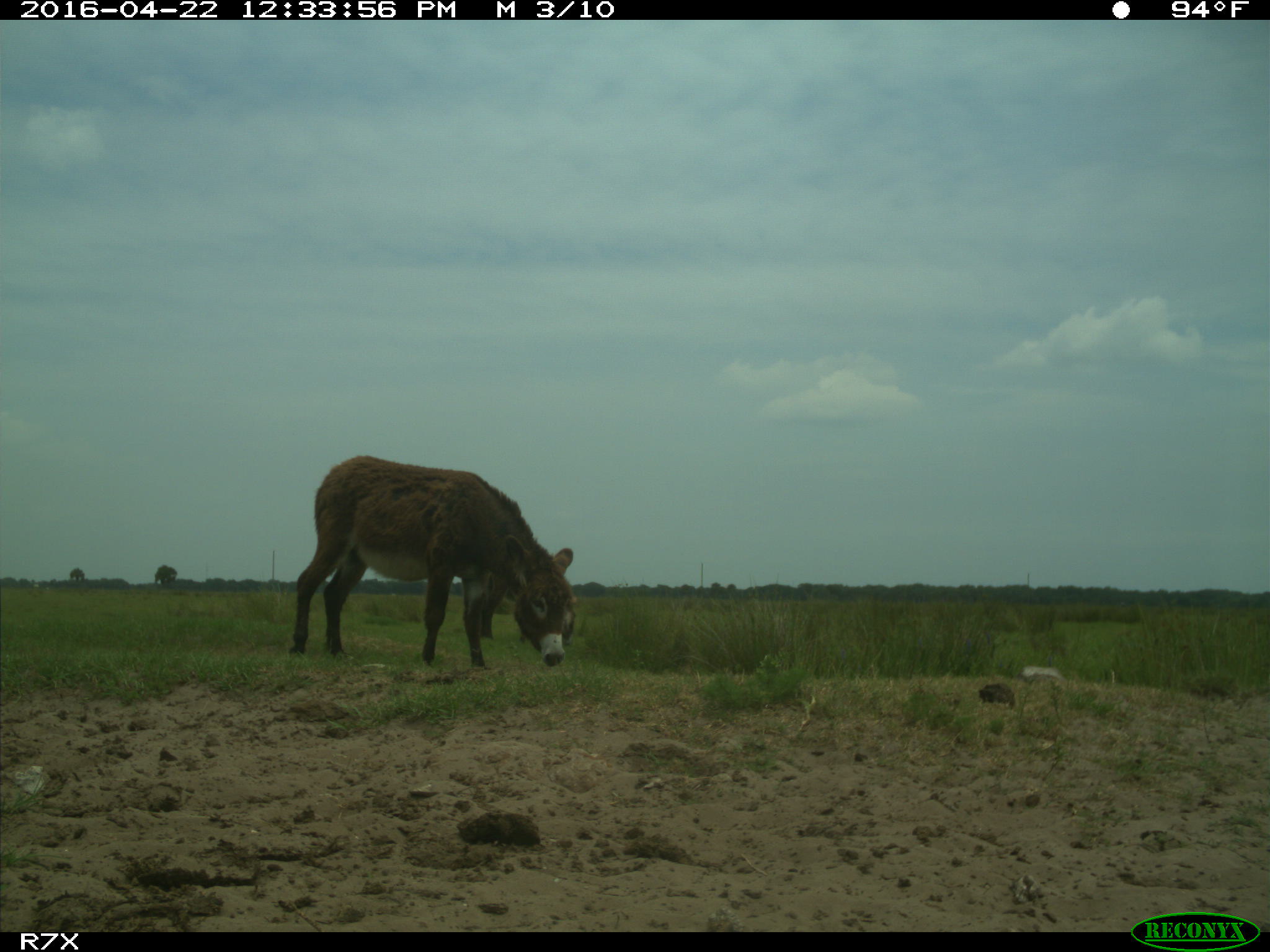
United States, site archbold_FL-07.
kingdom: Animalia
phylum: Chordata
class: Mammalia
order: Artiodactyla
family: Bovidae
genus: Bos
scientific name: Bos taurus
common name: domestic cow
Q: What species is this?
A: Bos taurus (domestic cow).